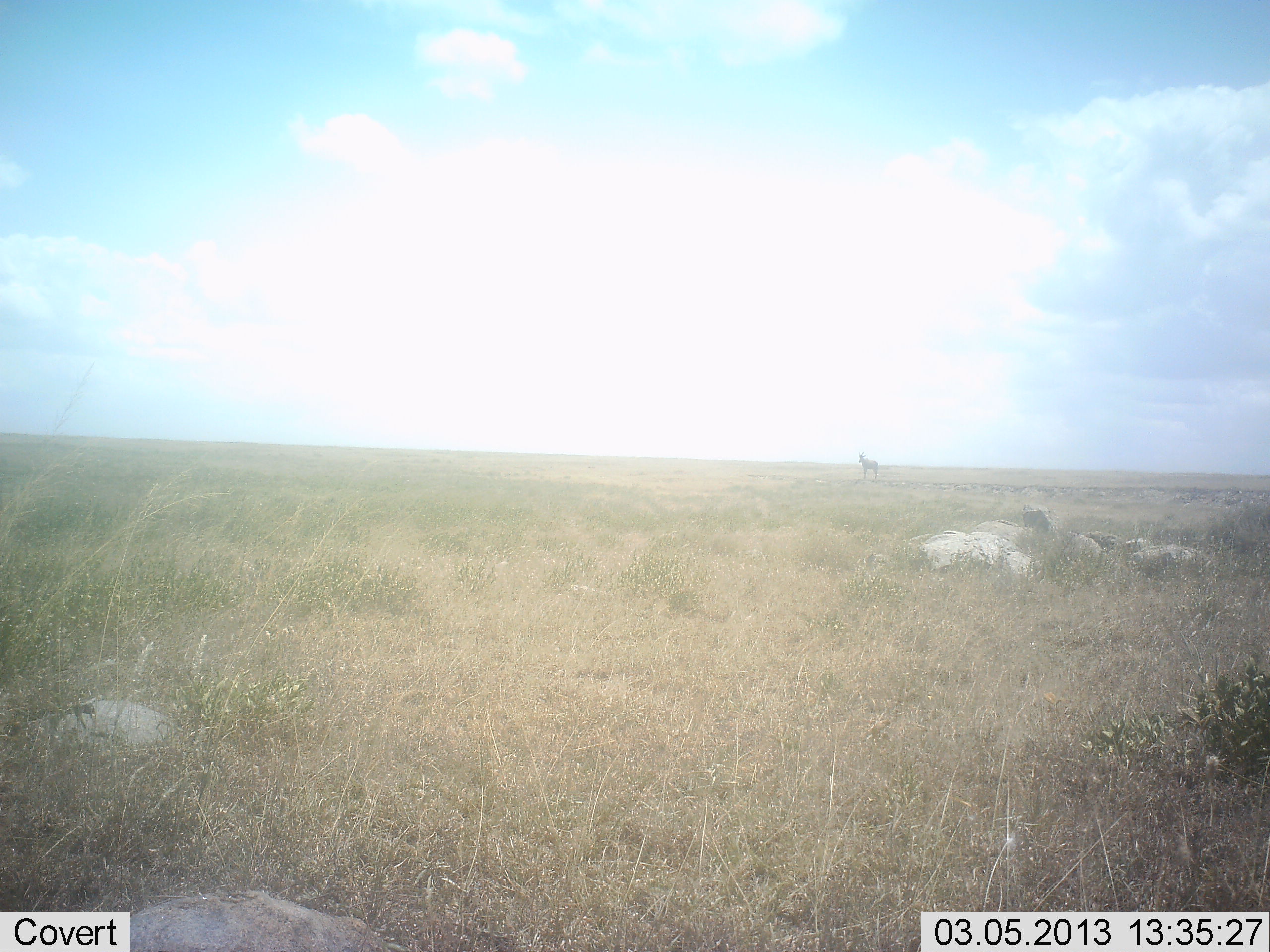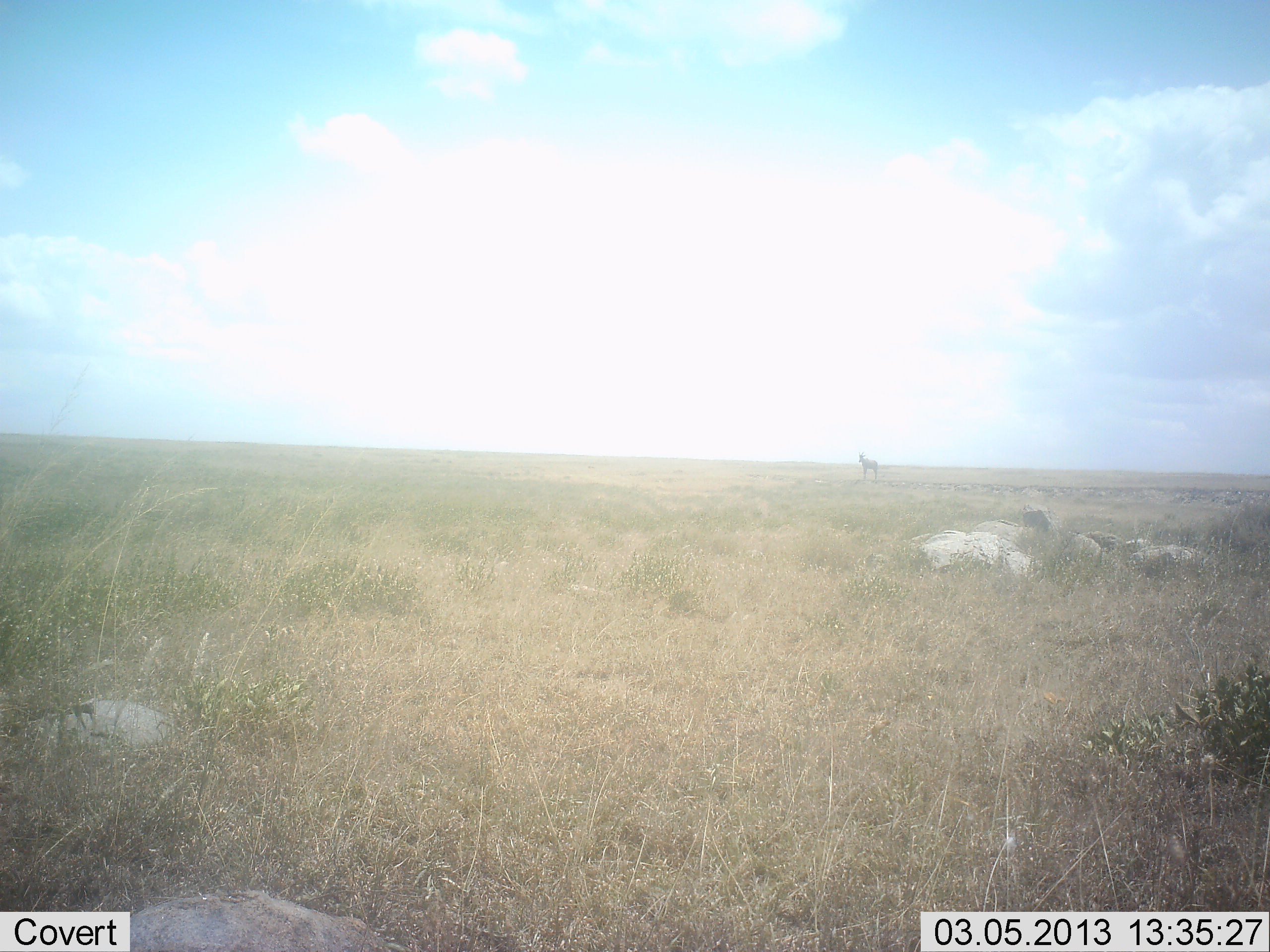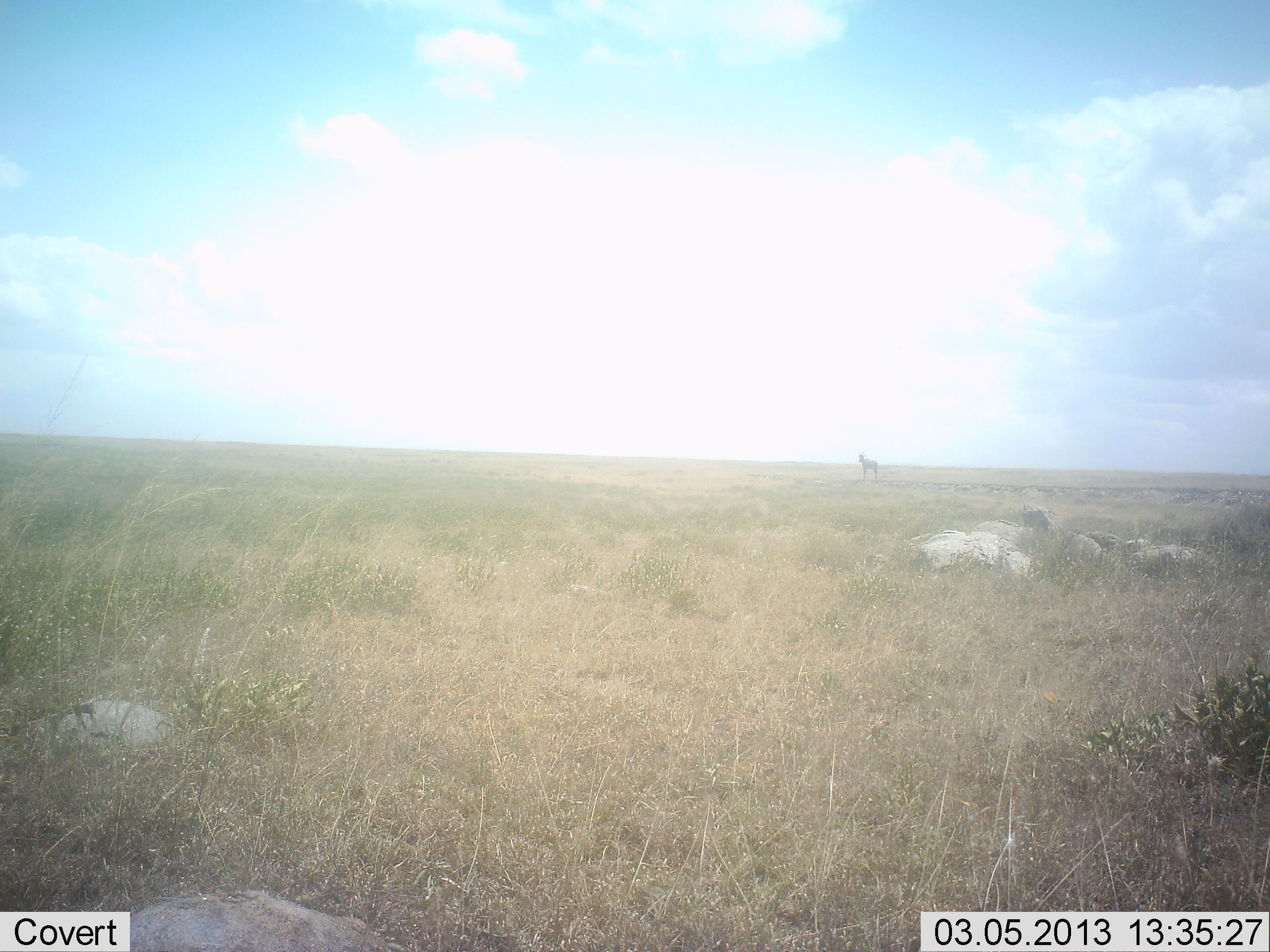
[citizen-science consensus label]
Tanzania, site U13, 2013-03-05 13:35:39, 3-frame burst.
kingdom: Animalia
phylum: Chordata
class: Mammalia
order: Artiodactyla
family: Bovidae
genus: Alcelaphus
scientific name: Alcelaphus buselaphus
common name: hartebeest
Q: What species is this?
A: Hartebeest (Alcelaphus buselaphus).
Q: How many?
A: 1.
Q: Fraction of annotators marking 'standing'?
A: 100%.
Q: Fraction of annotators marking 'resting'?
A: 0%.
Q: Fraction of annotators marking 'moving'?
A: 0%.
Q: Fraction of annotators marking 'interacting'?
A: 0%.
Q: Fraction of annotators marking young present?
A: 0%.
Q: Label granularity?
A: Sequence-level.